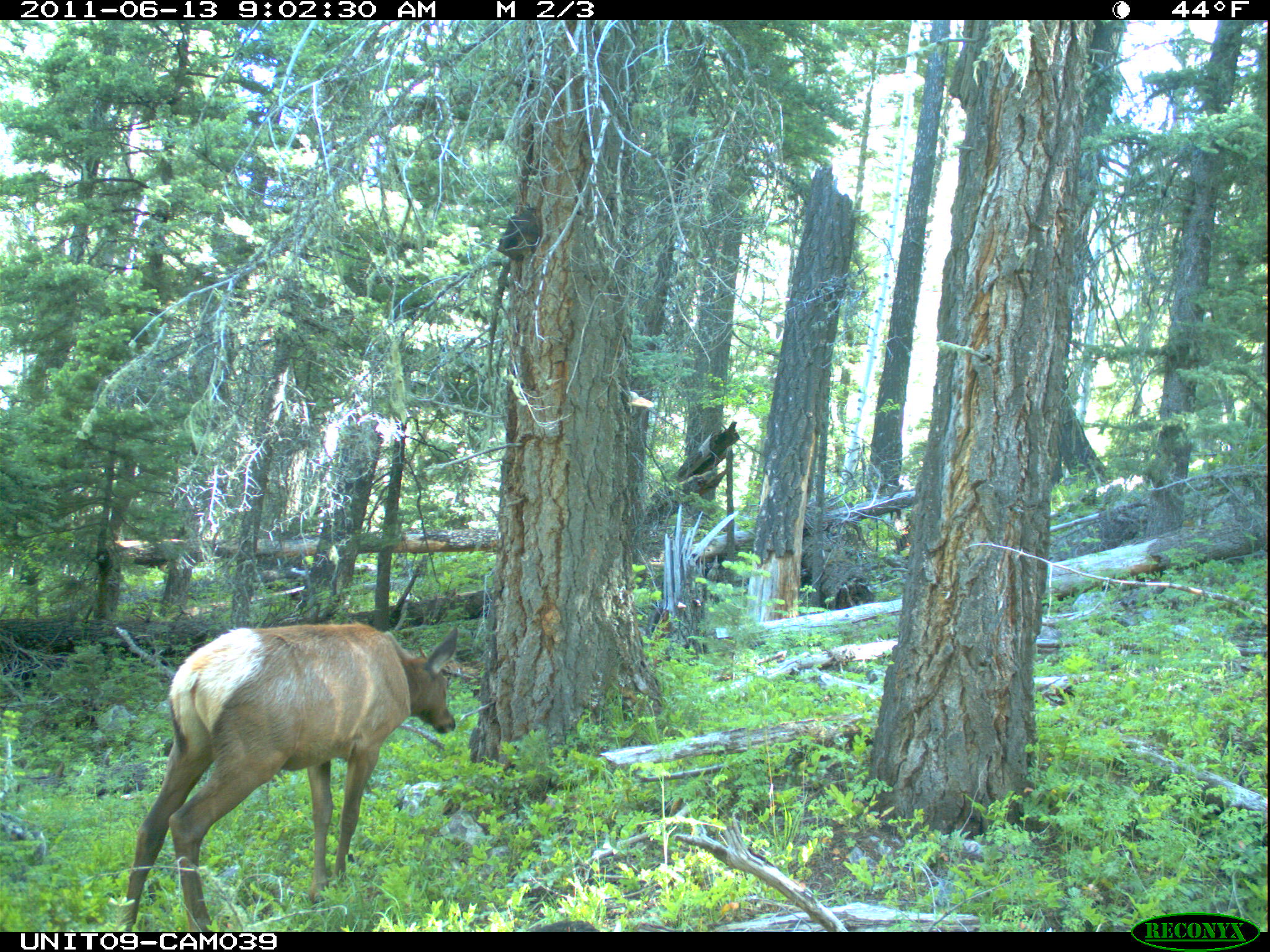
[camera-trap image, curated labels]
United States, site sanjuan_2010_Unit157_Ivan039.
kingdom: Animalia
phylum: Chordata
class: Mammalia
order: Artiodactyla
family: Cervidae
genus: Cervus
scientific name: Cervus elaphus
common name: red deer